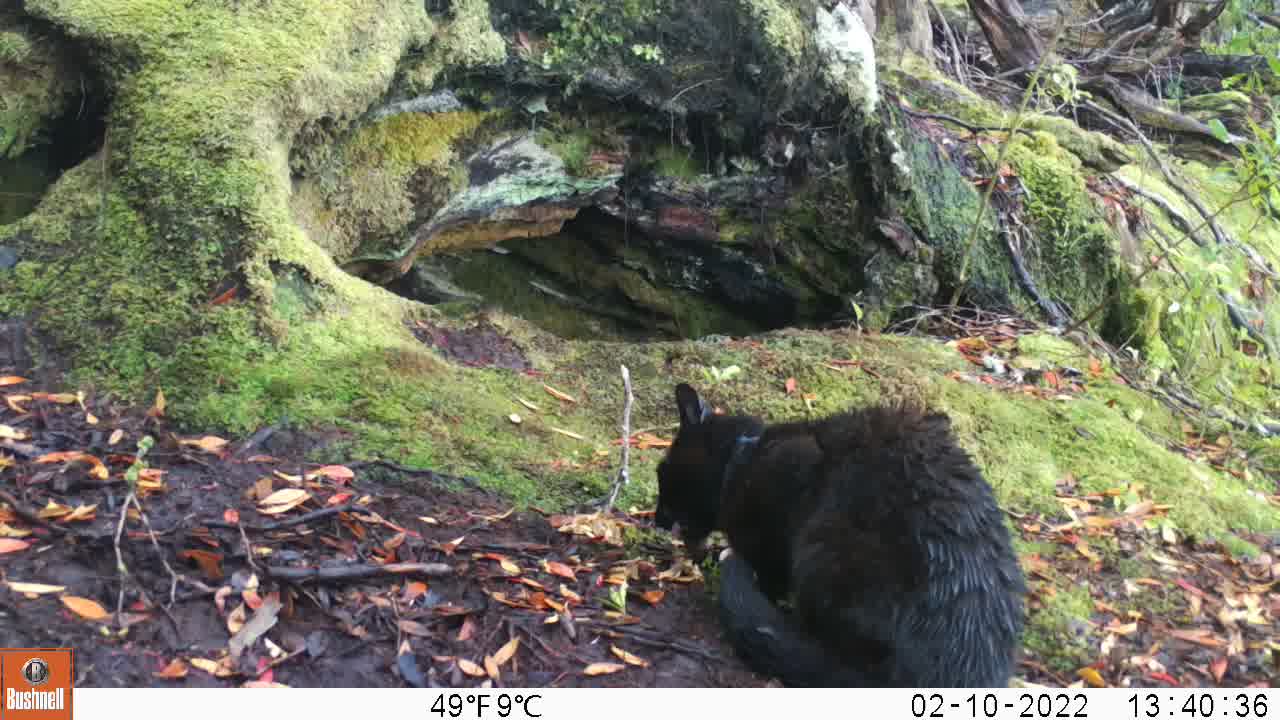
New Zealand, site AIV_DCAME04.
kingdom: Animalia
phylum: Chordata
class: Mammalia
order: Carnivora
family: Felidae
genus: Felis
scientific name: Felis catus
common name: domestic cat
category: cat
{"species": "cat (domestic cat) (Felis catus)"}